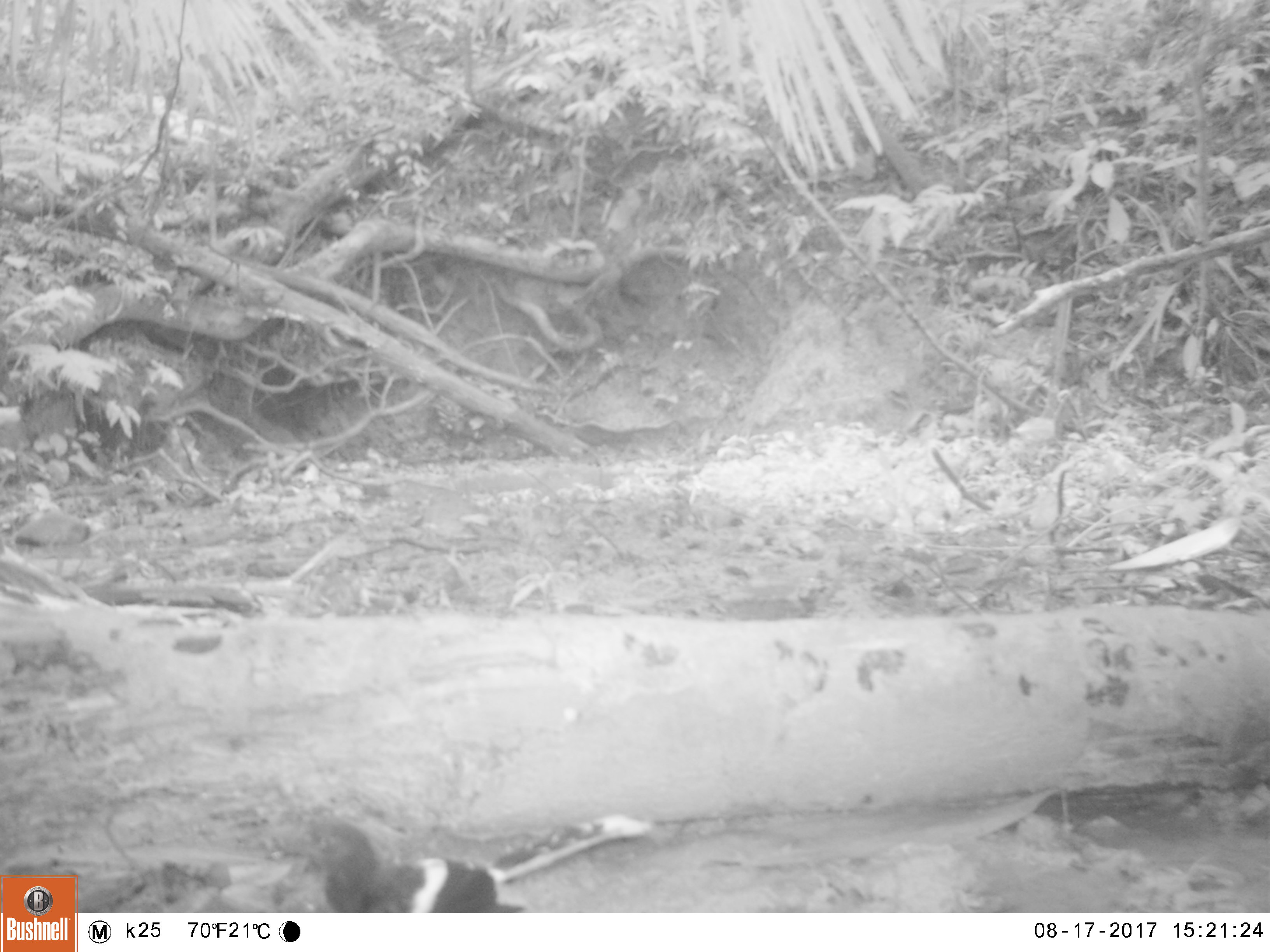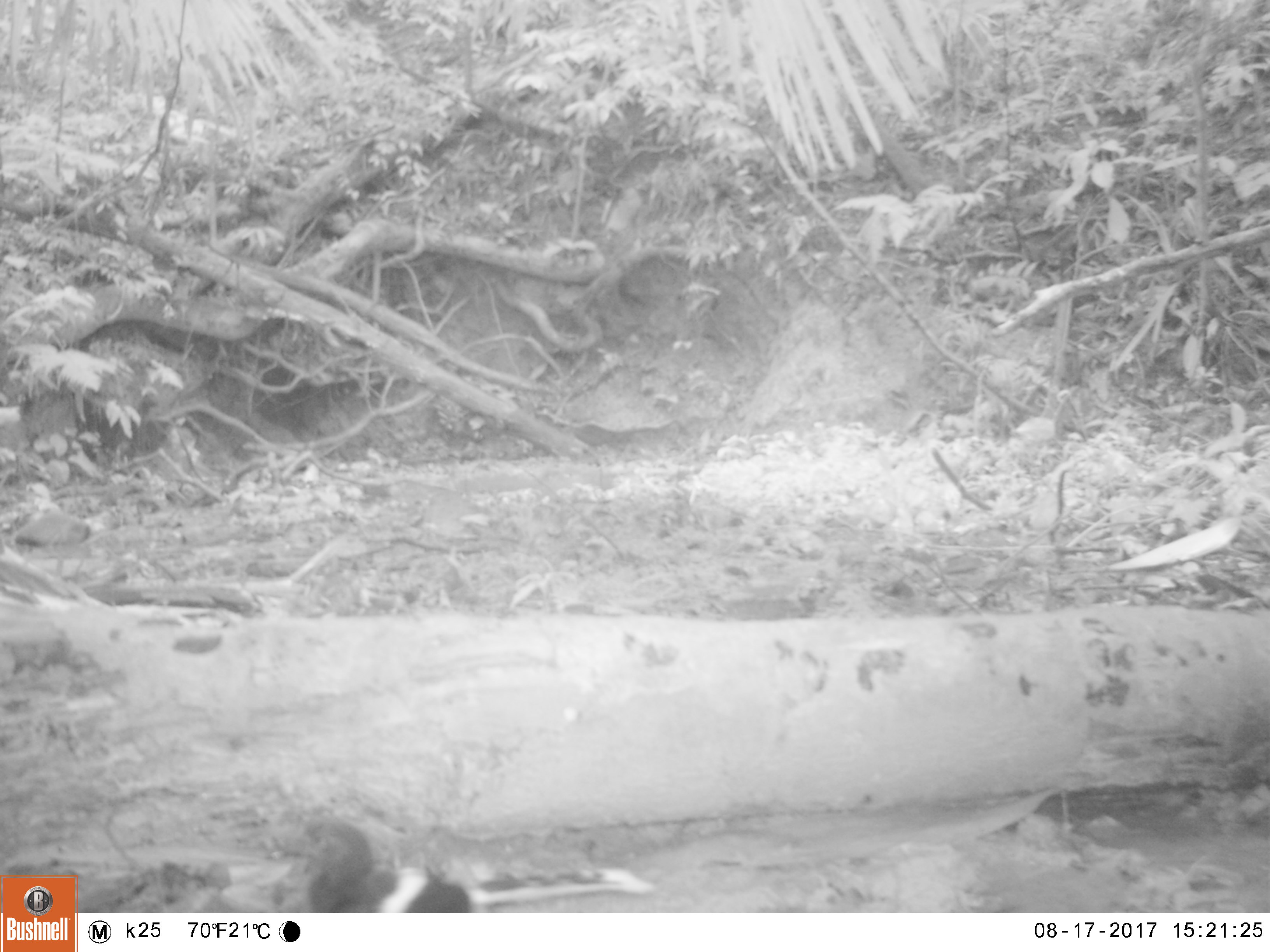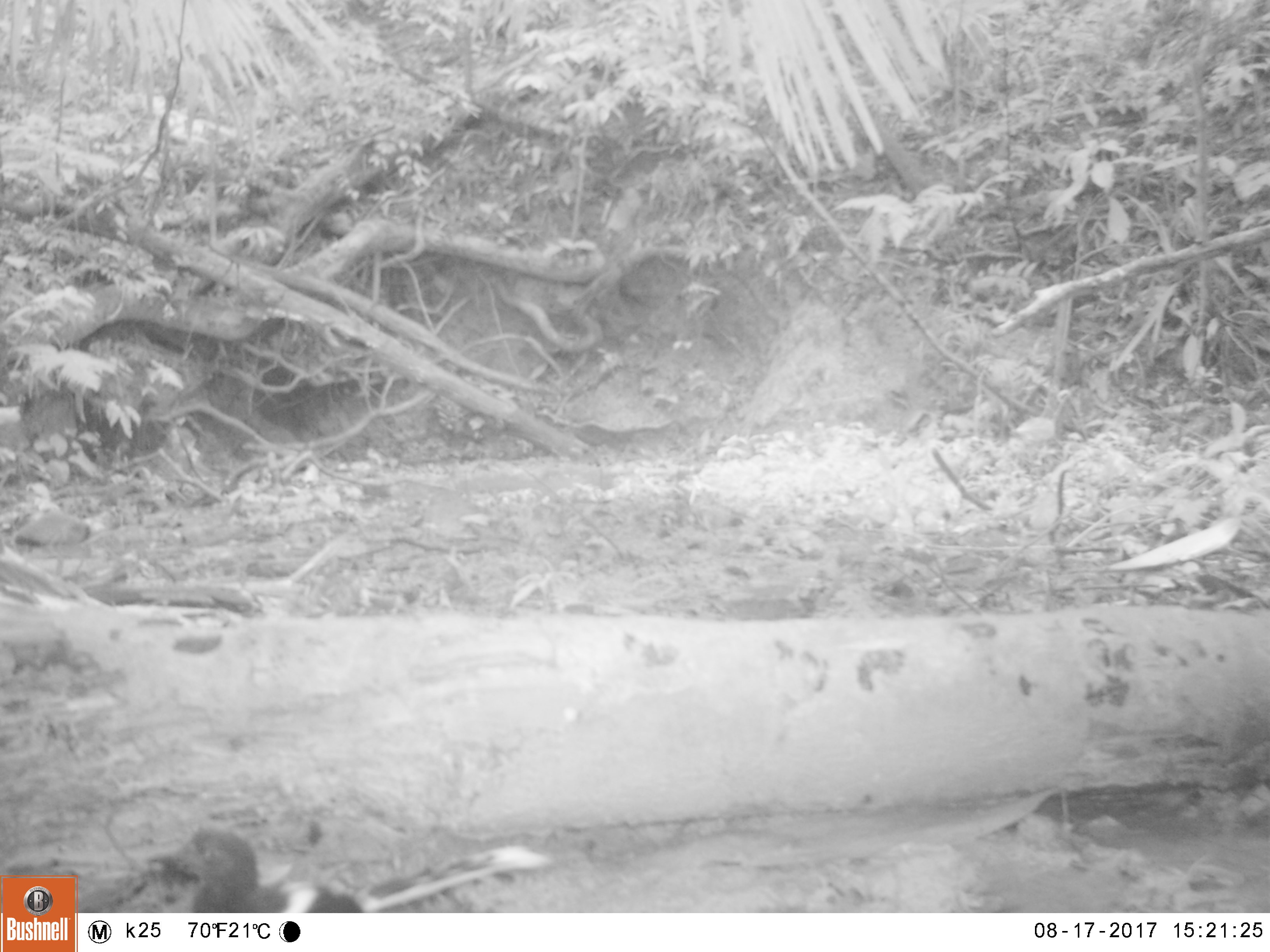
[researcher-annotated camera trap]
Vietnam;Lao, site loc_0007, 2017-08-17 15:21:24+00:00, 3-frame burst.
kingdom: Animalia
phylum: Chordata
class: Aves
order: Passeriformes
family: Muscicapidae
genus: Enicurus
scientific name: Enicurus leschenaulti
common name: white-crowned forktail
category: white crowned forktail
White crowned forktail (white-crowned forktail) (Enicurus leschenaulti). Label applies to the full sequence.